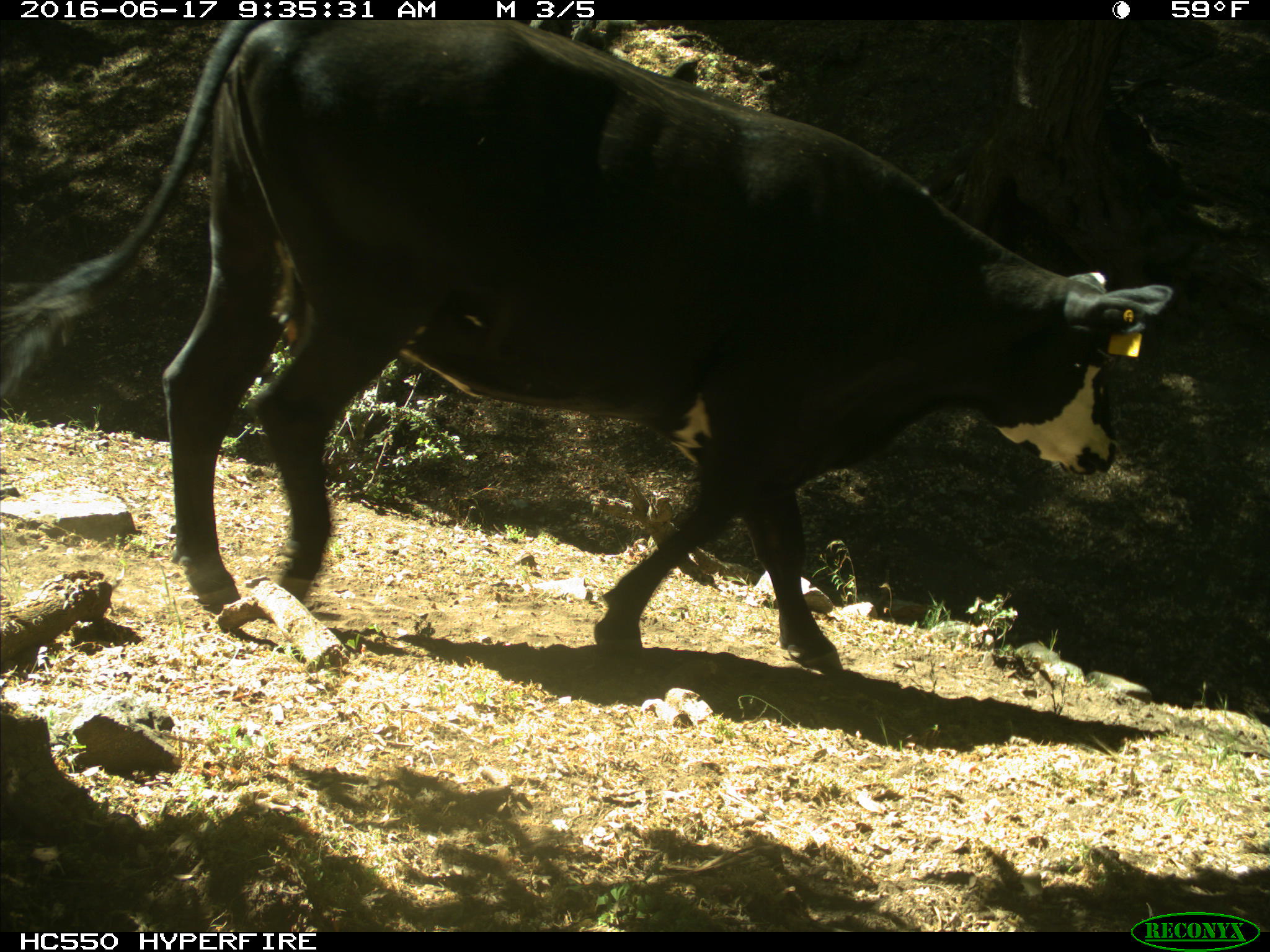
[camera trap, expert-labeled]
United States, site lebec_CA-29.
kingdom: Animalia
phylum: Chordata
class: Mammalia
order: Artiodactyla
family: Bovidae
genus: Bos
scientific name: Bos taurus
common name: domestic cow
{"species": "Bos taurus (domestic cow)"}